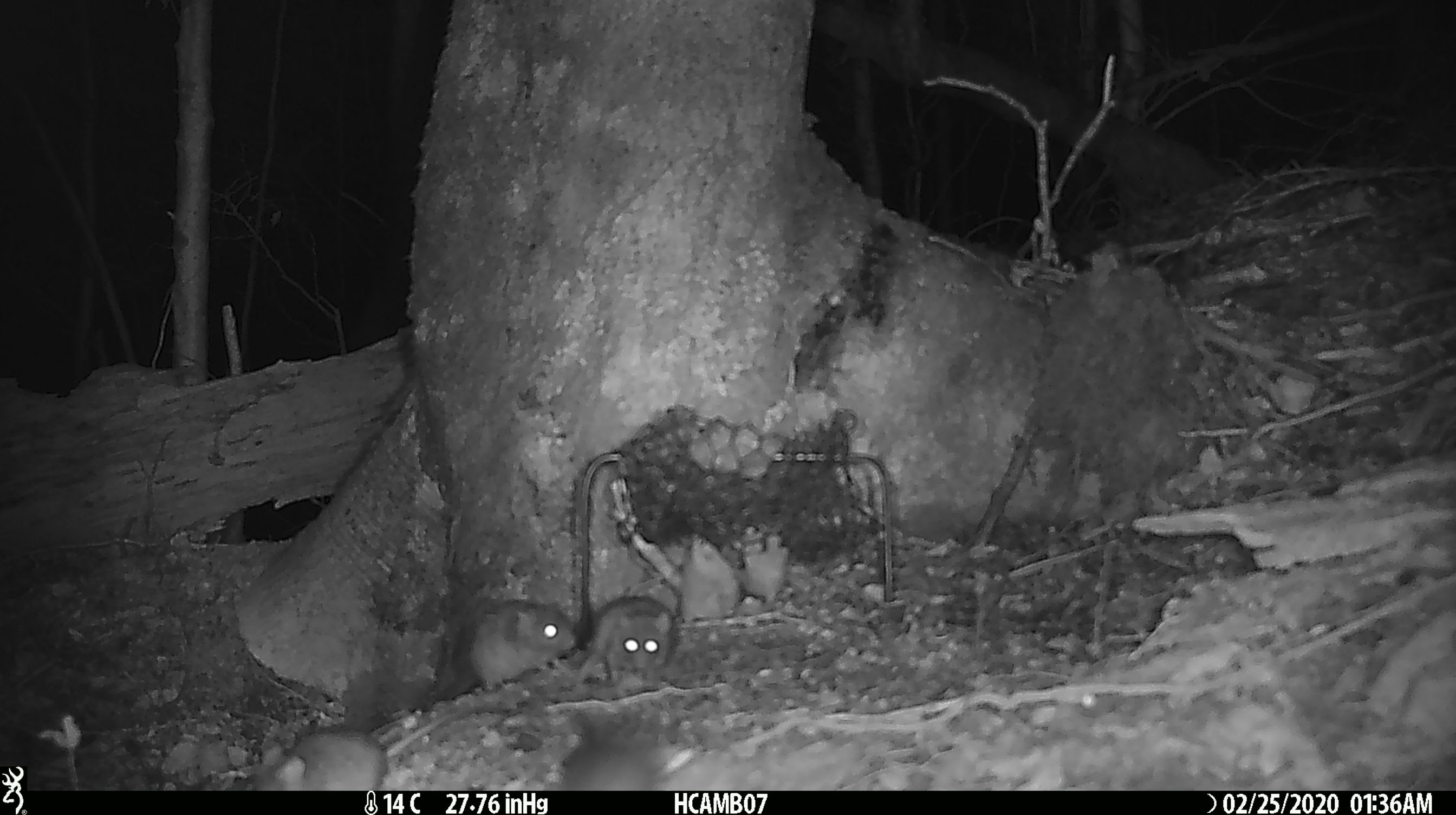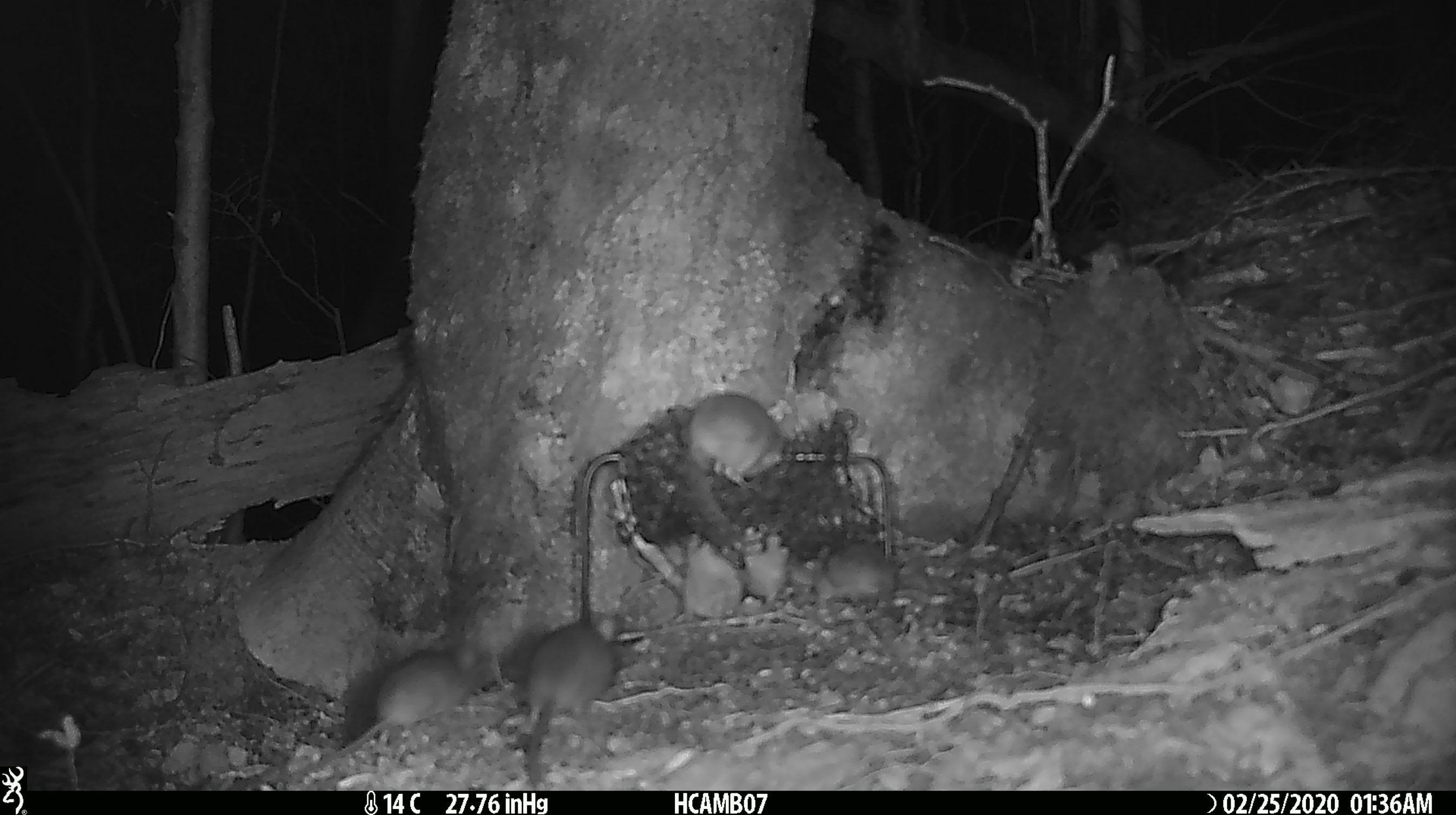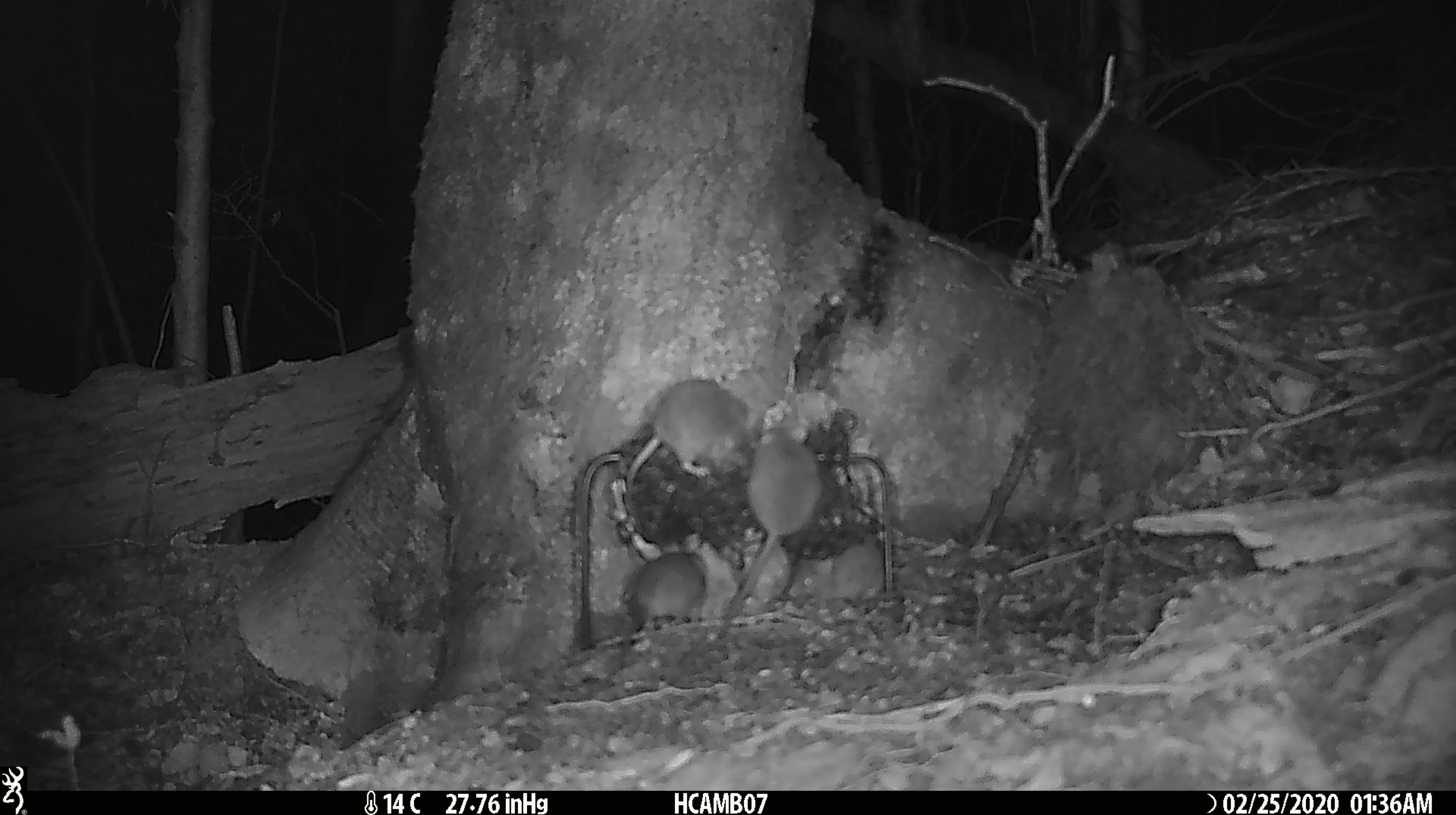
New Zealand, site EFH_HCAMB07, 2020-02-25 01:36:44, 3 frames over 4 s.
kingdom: Animalia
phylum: Chordata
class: Mammalia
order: Rodentia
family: Muridae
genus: Mus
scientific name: Mus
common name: mouse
Mouse (Mus).